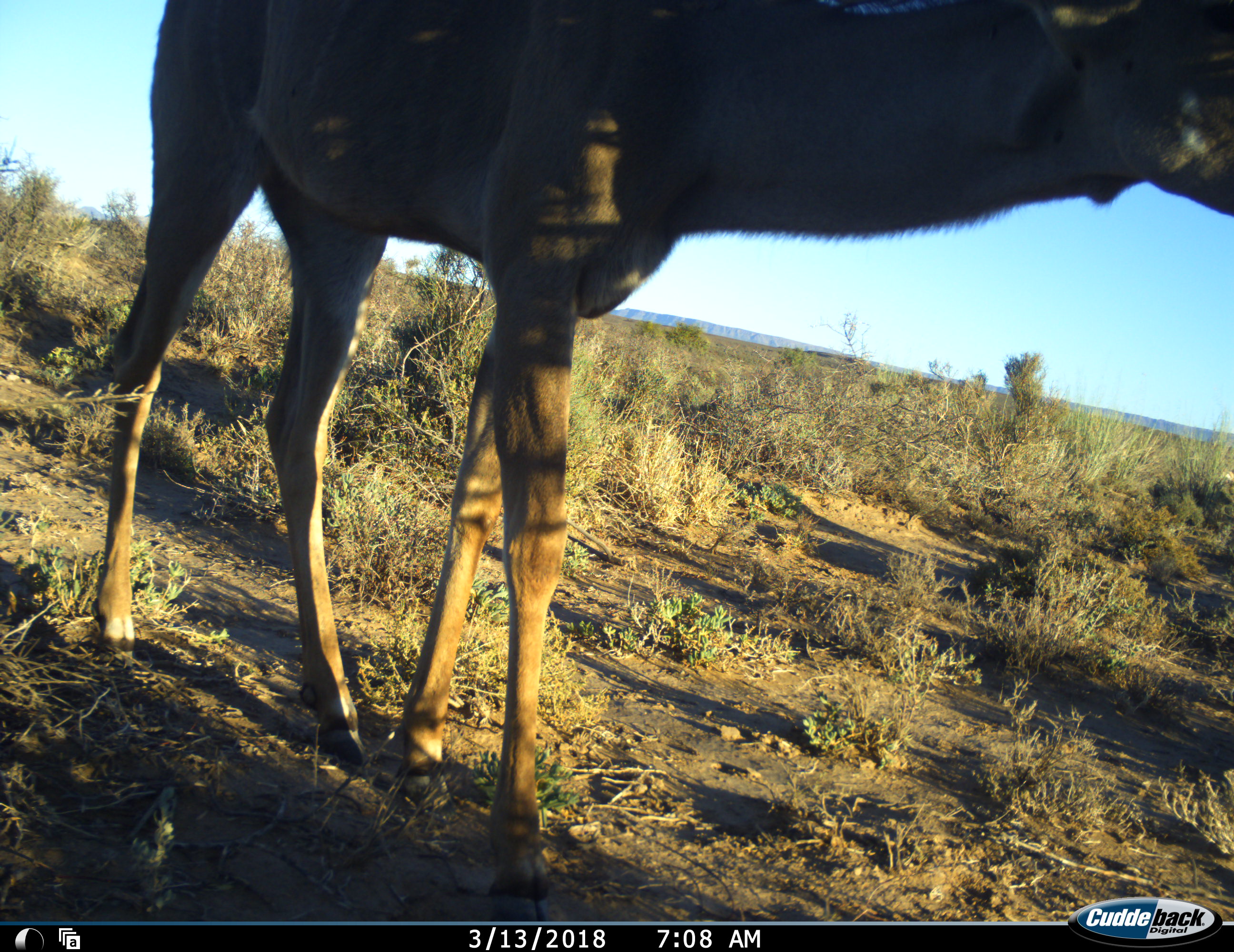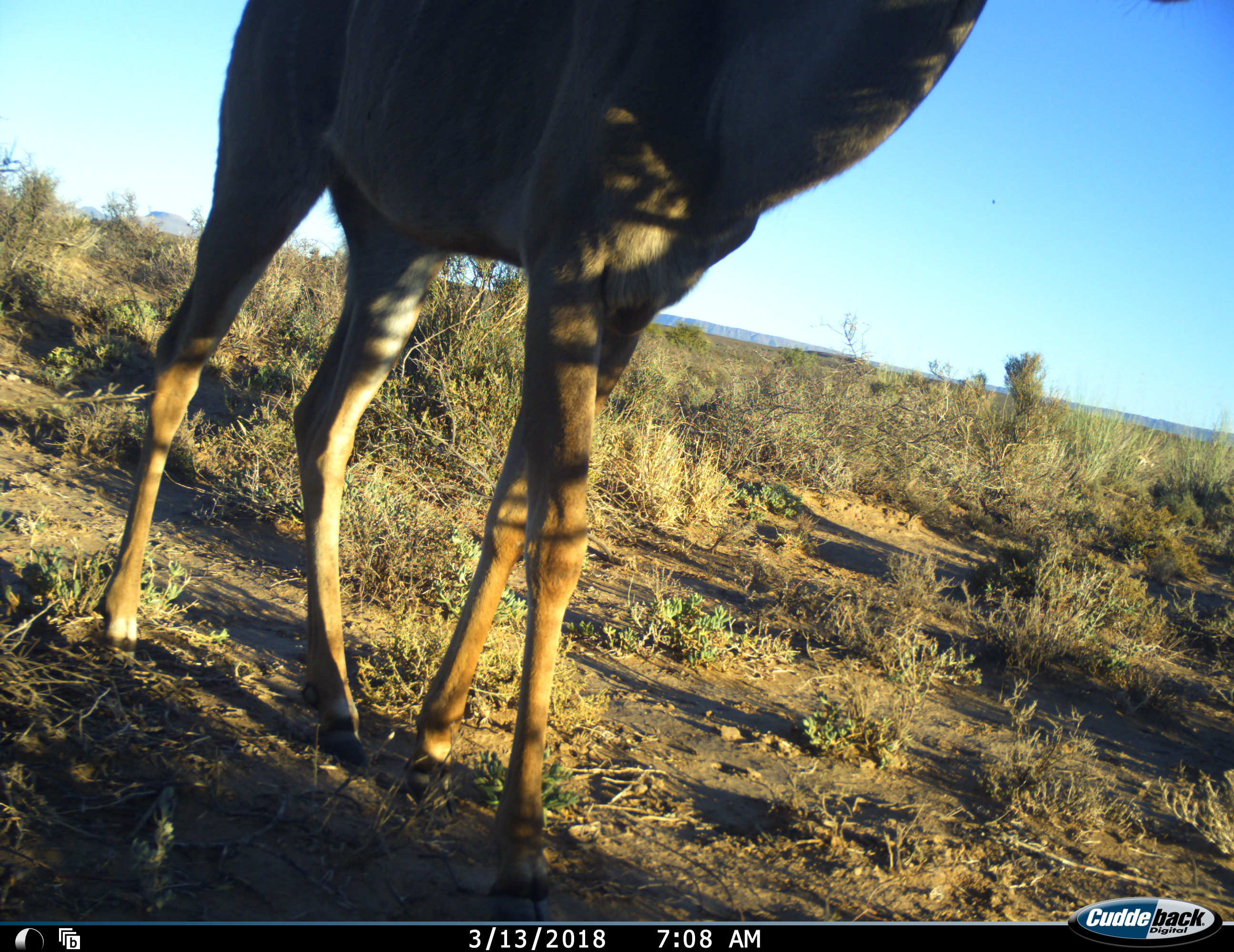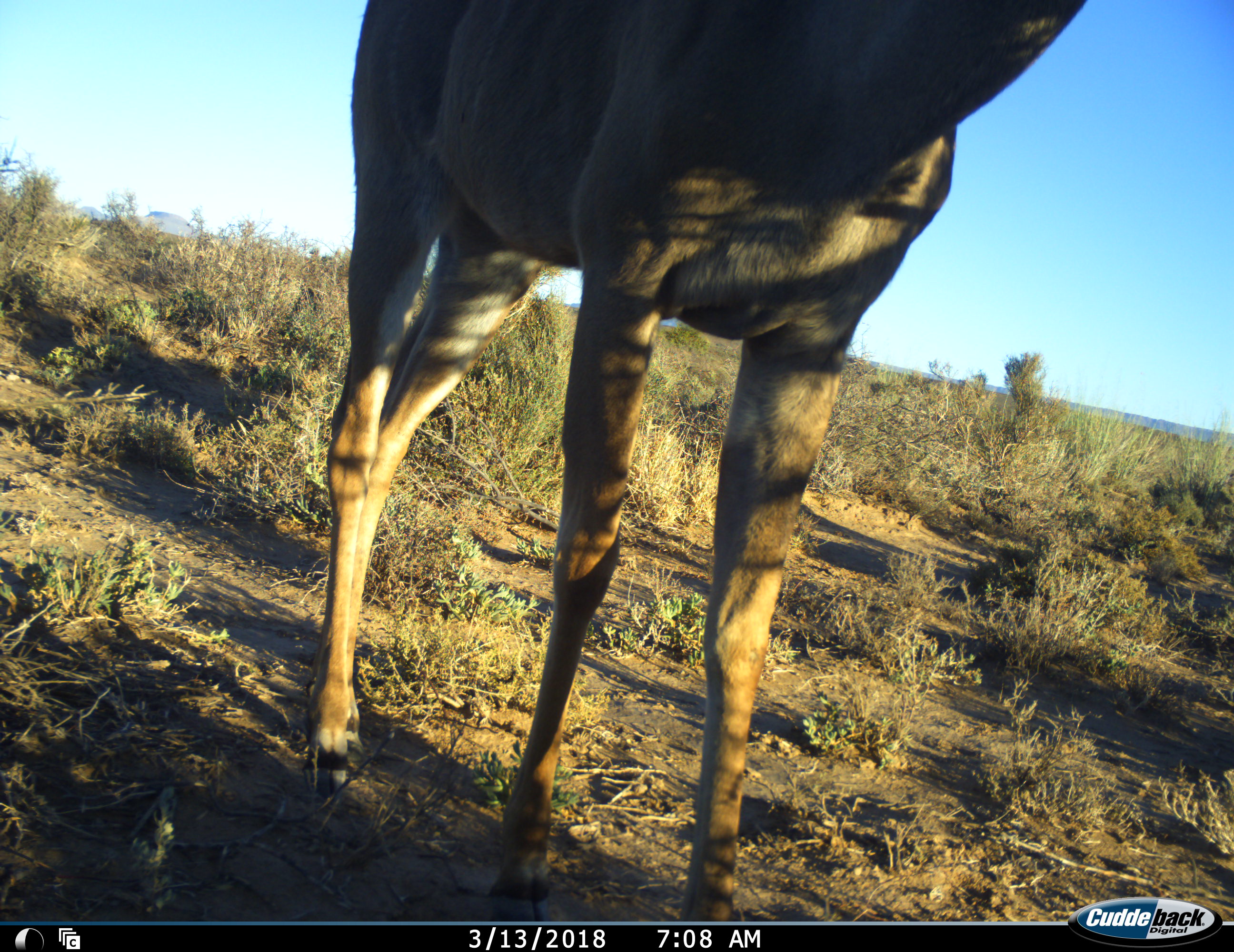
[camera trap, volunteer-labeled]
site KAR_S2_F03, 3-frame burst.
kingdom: Animalia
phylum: Chordata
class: Mammalia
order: Artiodactyla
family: Bovidae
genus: Tragelaphus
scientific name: Tragelaphus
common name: kudu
Kudu (Tragelaphus), count 1. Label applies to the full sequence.